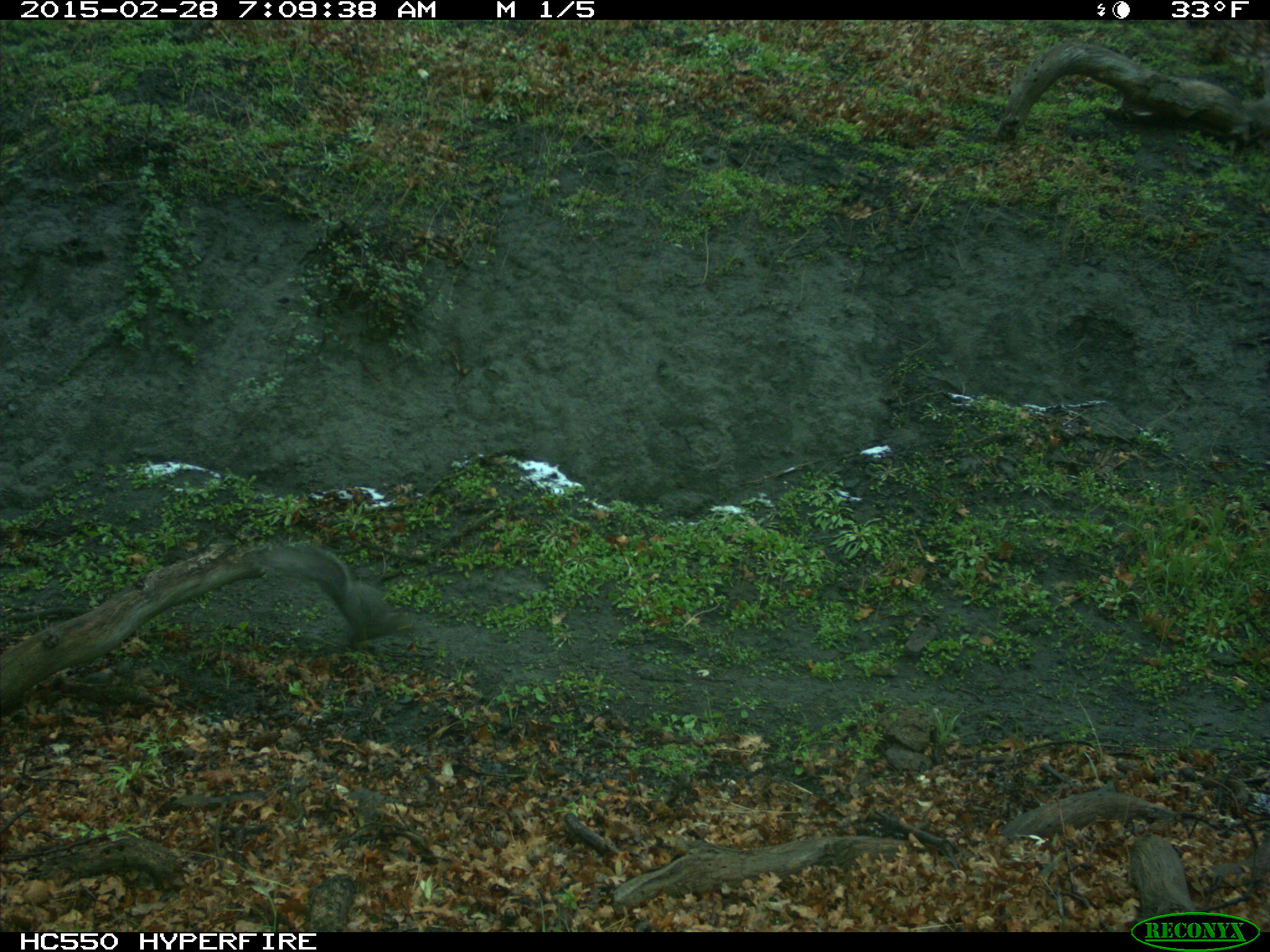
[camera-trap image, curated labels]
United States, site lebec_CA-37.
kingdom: Animalia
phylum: Chordata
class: Mammalia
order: Rodentia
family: Sciuridae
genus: Sciurus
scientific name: Sciurus carolinensis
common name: eastern gray squirrel